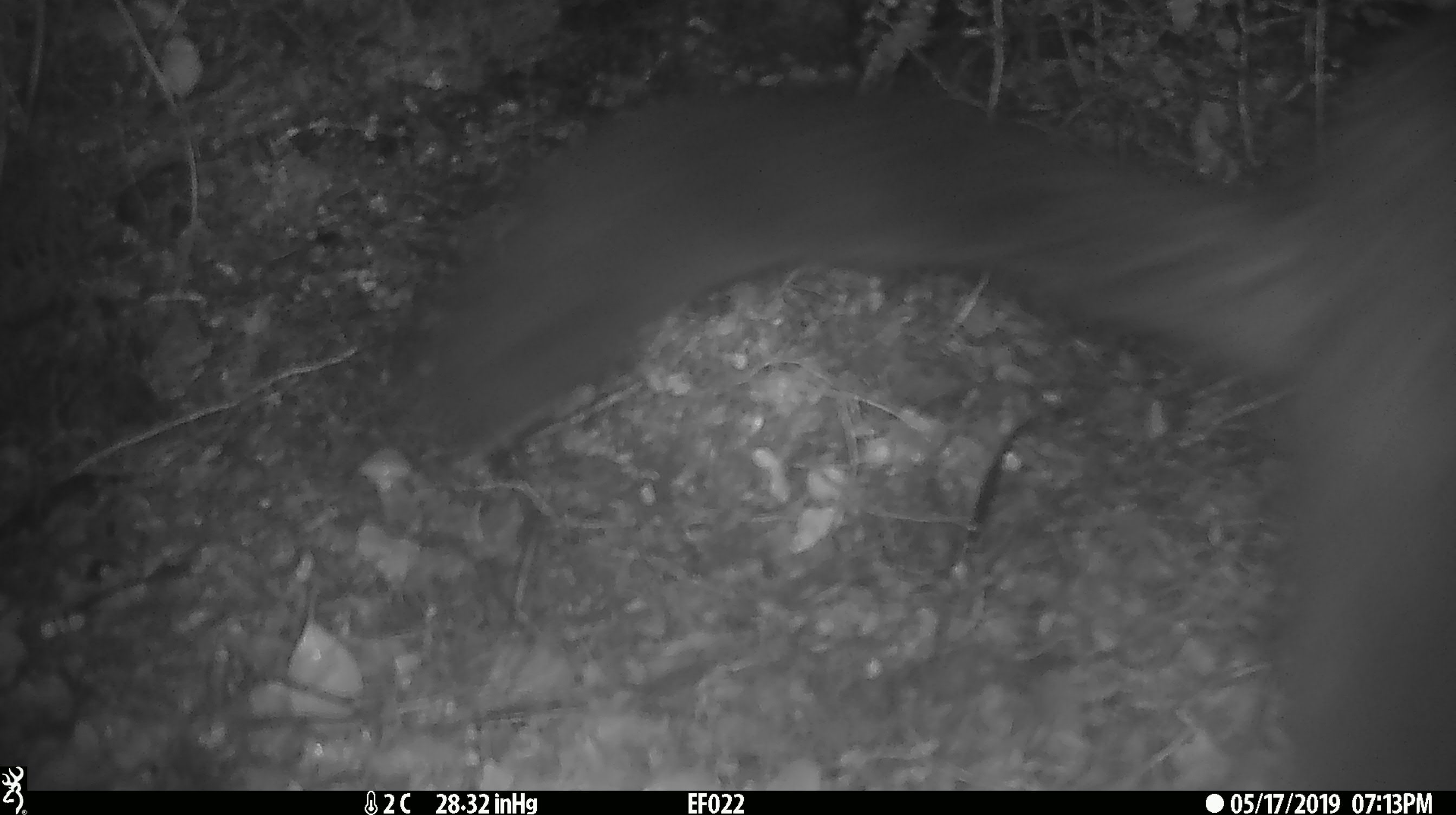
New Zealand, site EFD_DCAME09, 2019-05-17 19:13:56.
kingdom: Animalia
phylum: Chordata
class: Mammalia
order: Diprotodontia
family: Phalangeridae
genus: Trichosurus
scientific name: Trichosurus vulpecula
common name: common brushtail possum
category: possum